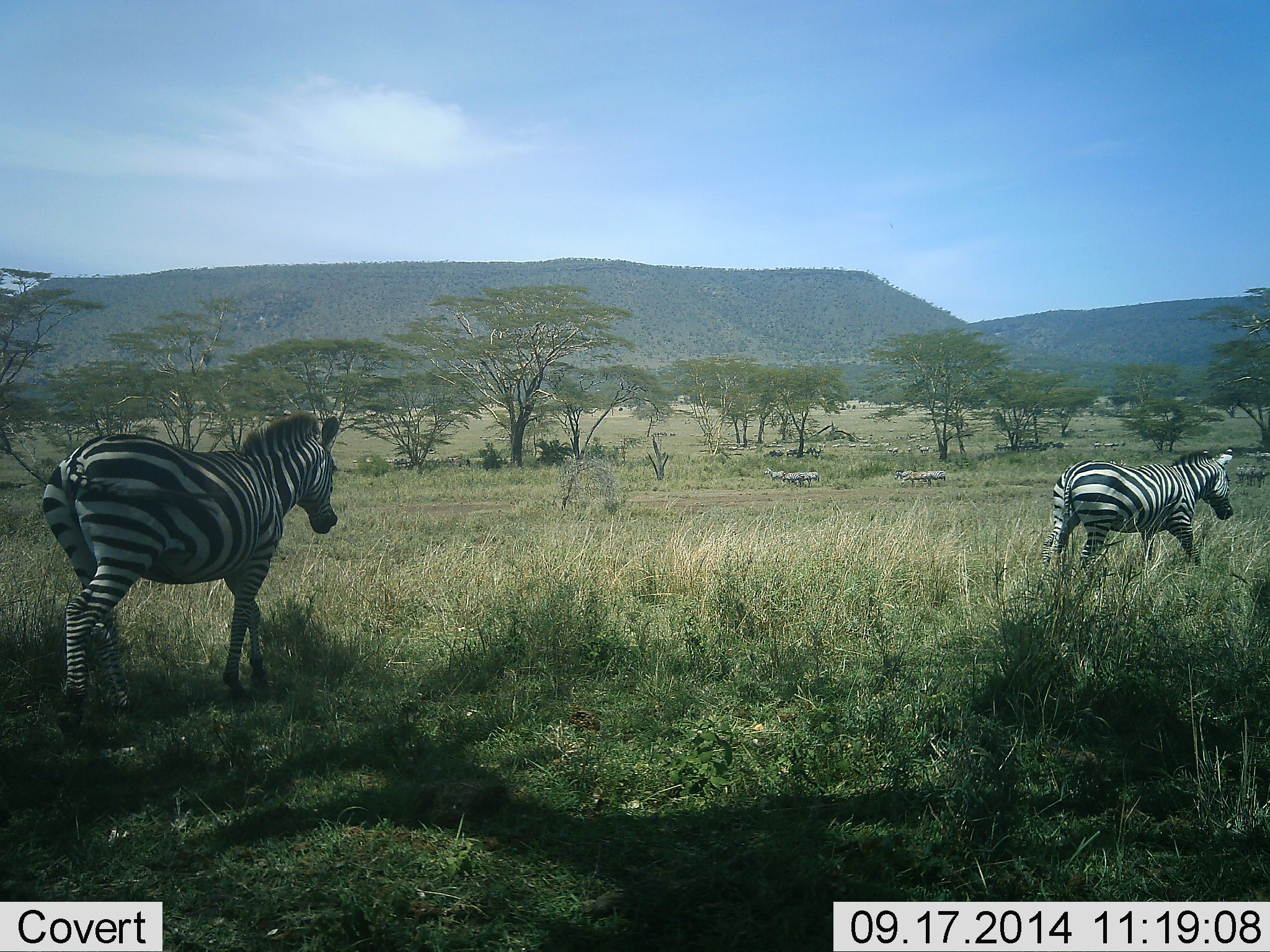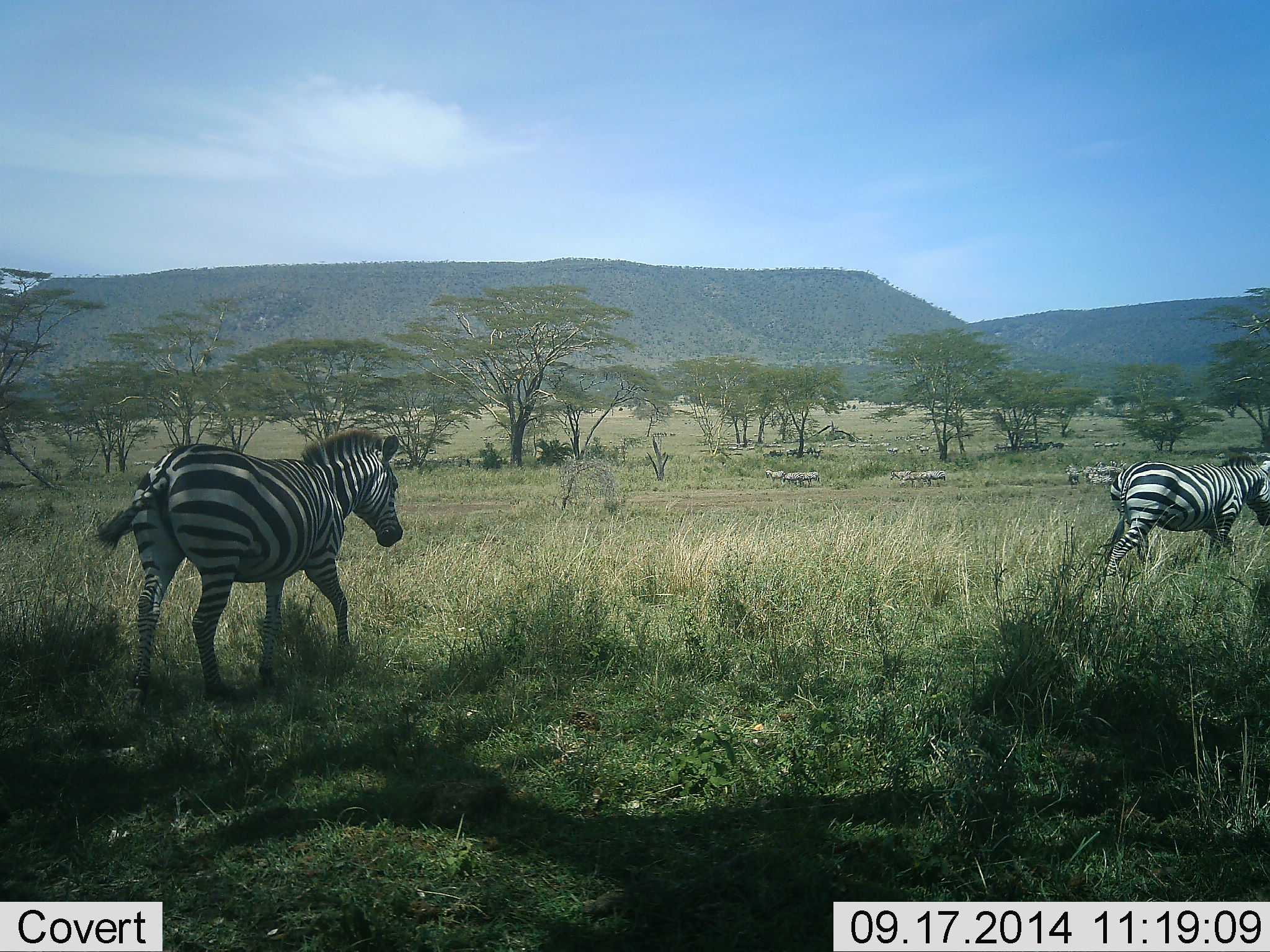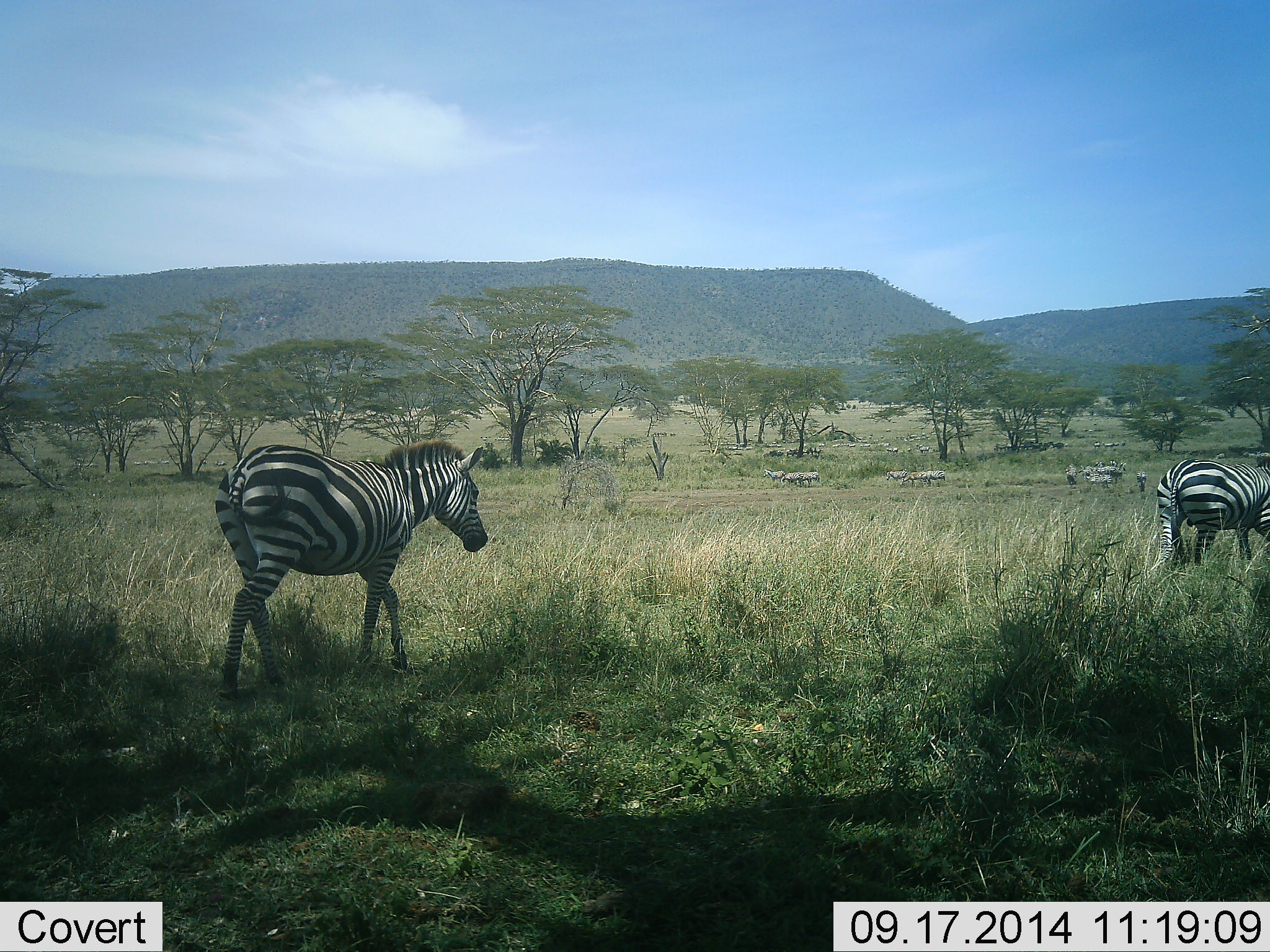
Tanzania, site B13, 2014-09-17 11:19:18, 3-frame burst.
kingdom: Animalia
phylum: Chordata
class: Mammalia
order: Perissodactyla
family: Equidae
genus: Equus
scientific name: Equus quagga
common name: plains zebra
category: zebra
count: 11-50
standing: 60%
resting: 0%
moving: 100%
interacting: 0%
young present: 0%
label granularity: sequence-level